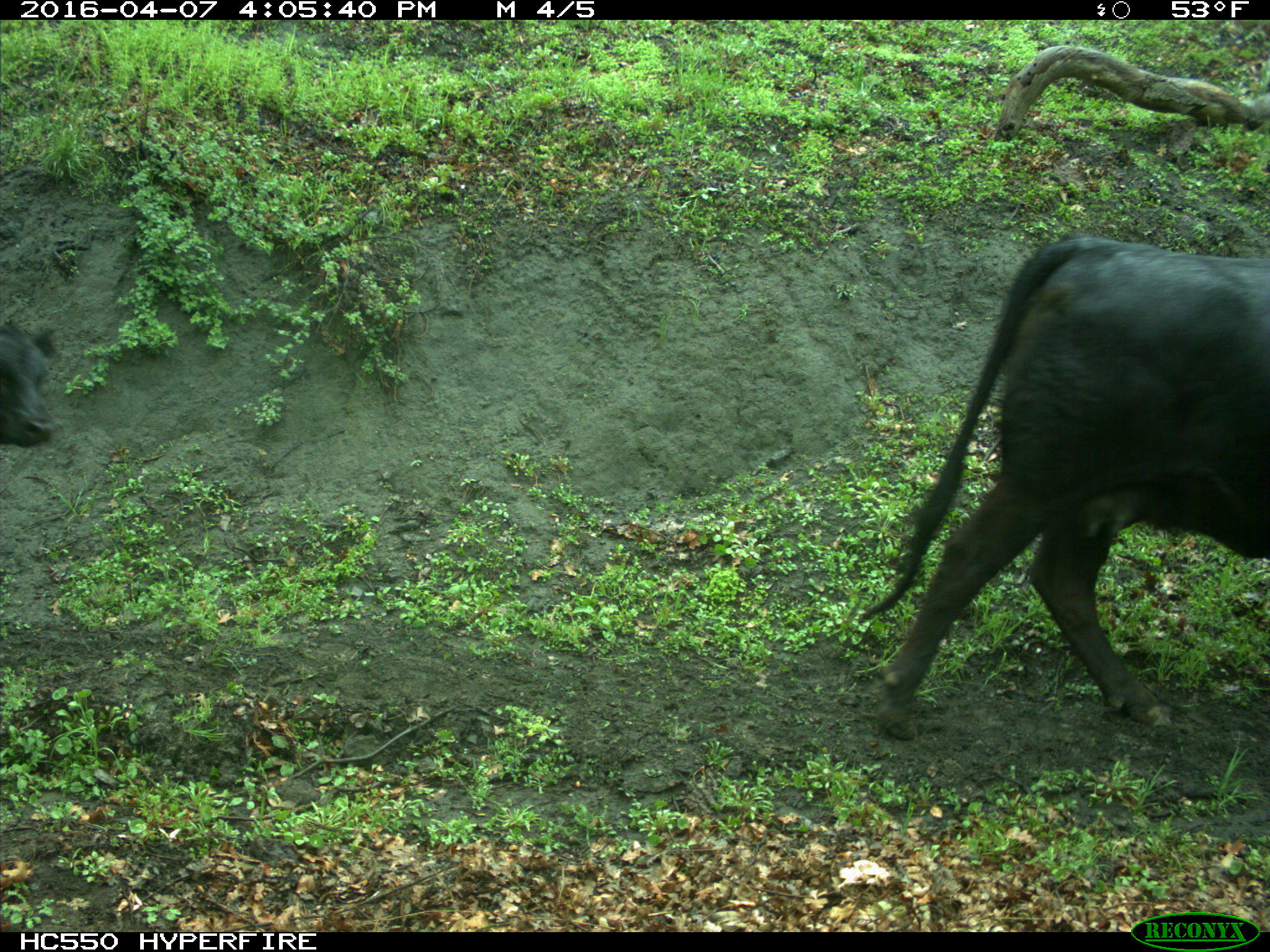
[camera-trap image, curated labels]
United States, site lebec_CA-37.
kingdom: Animalia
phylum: Chordata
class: Mammalia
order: Artiodactyla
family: Bovidae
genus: Bos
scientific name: Bos taurus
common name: domestic cow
Bos taurus (domestic cow).